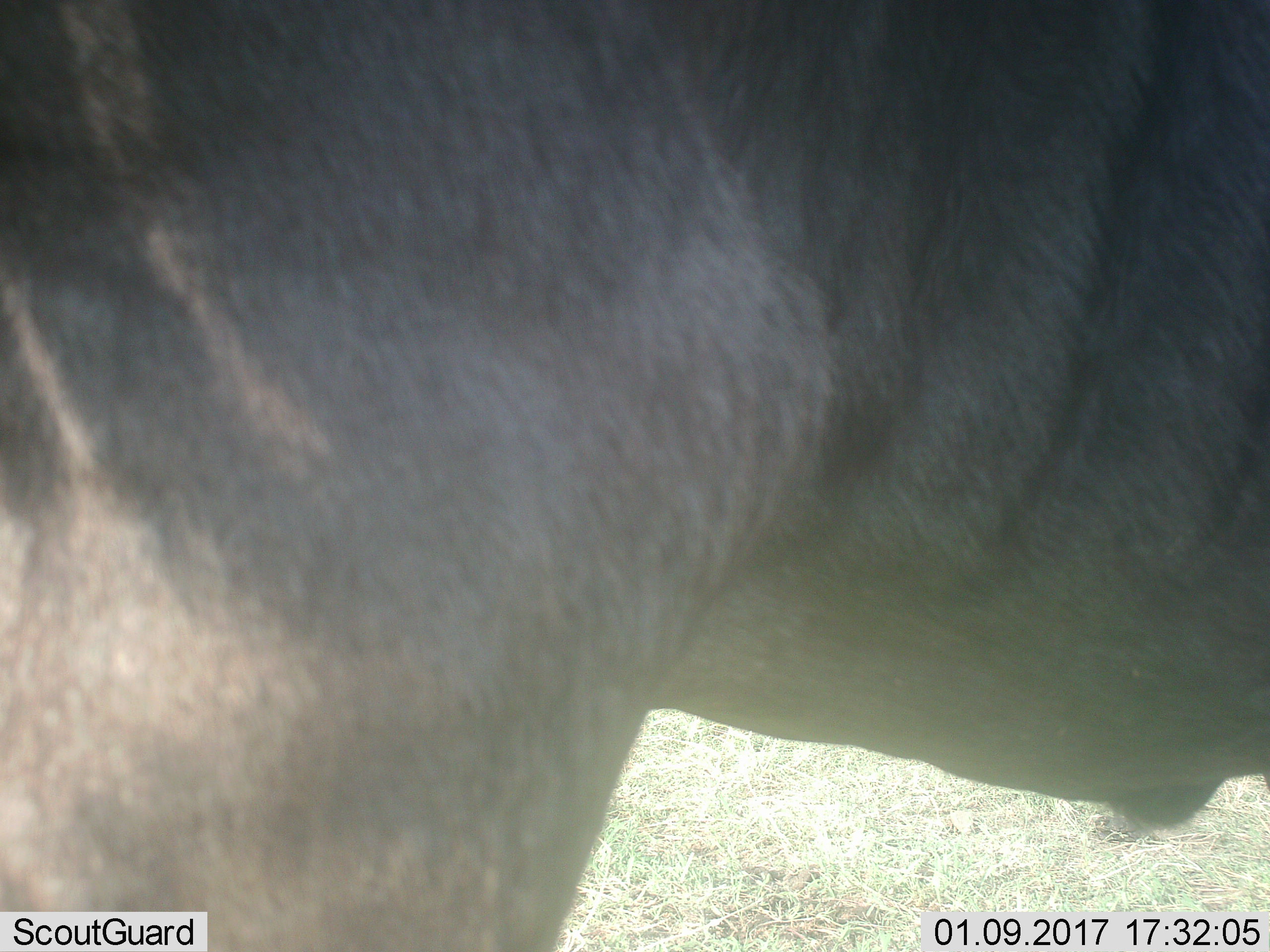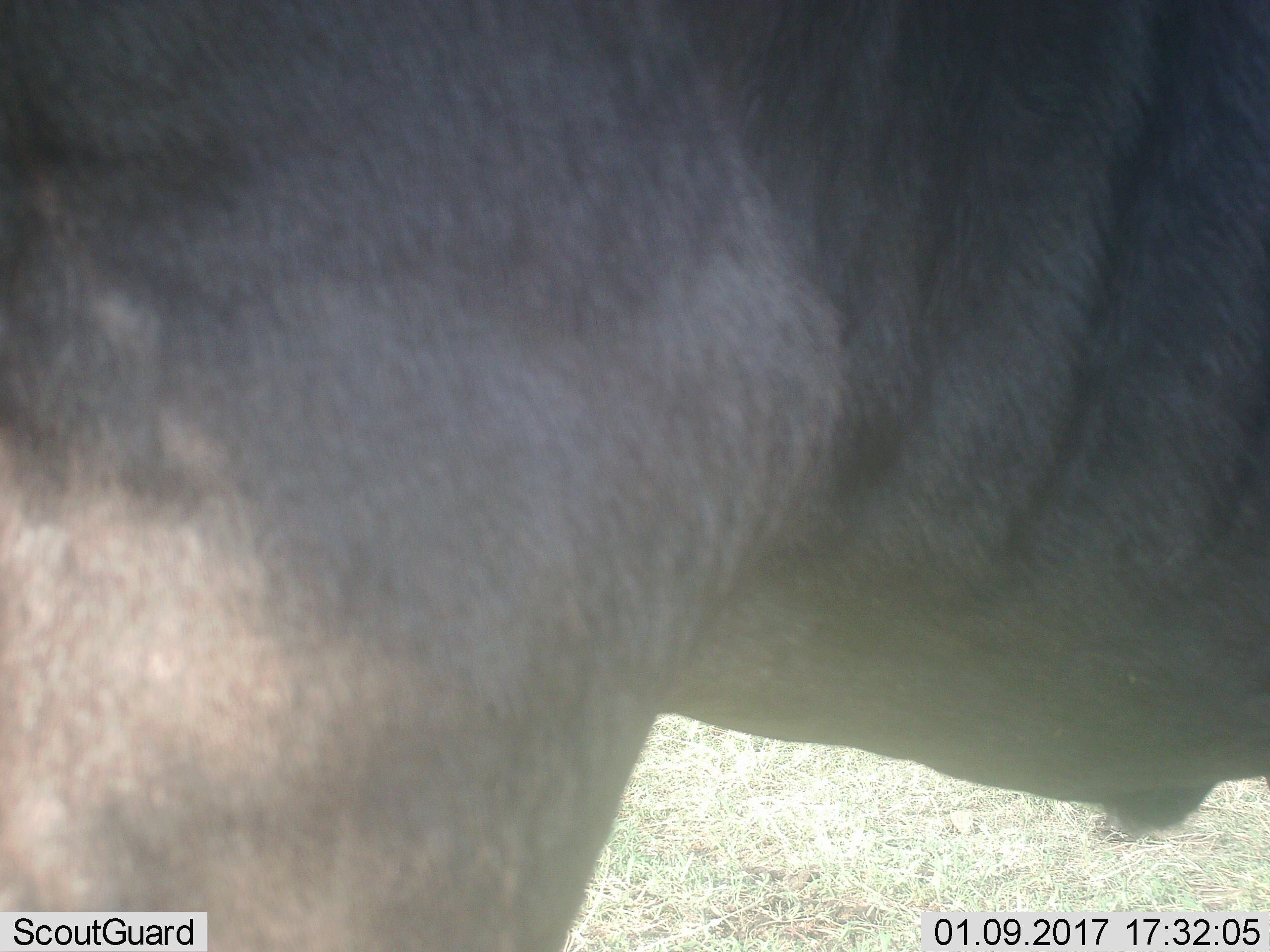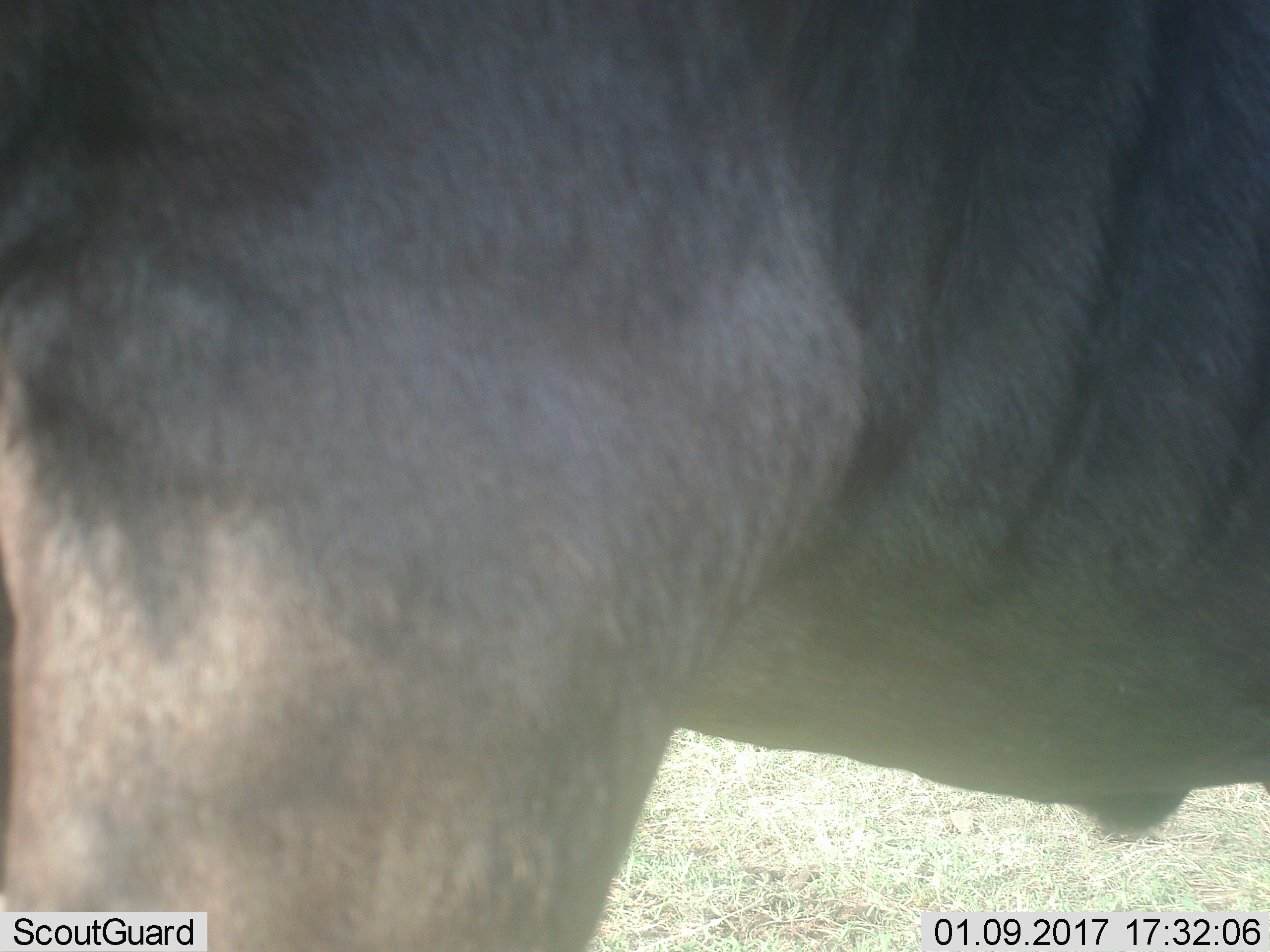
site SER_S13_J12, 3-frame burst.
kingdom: Animalia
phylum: Chordata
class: Mammalia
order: Artiodactyla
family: Bovidae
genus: Connochaetes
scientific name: Connochaetes taurinus taurinus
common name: blue wildebeest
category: wildebeestblue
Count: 1.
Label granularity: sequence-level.